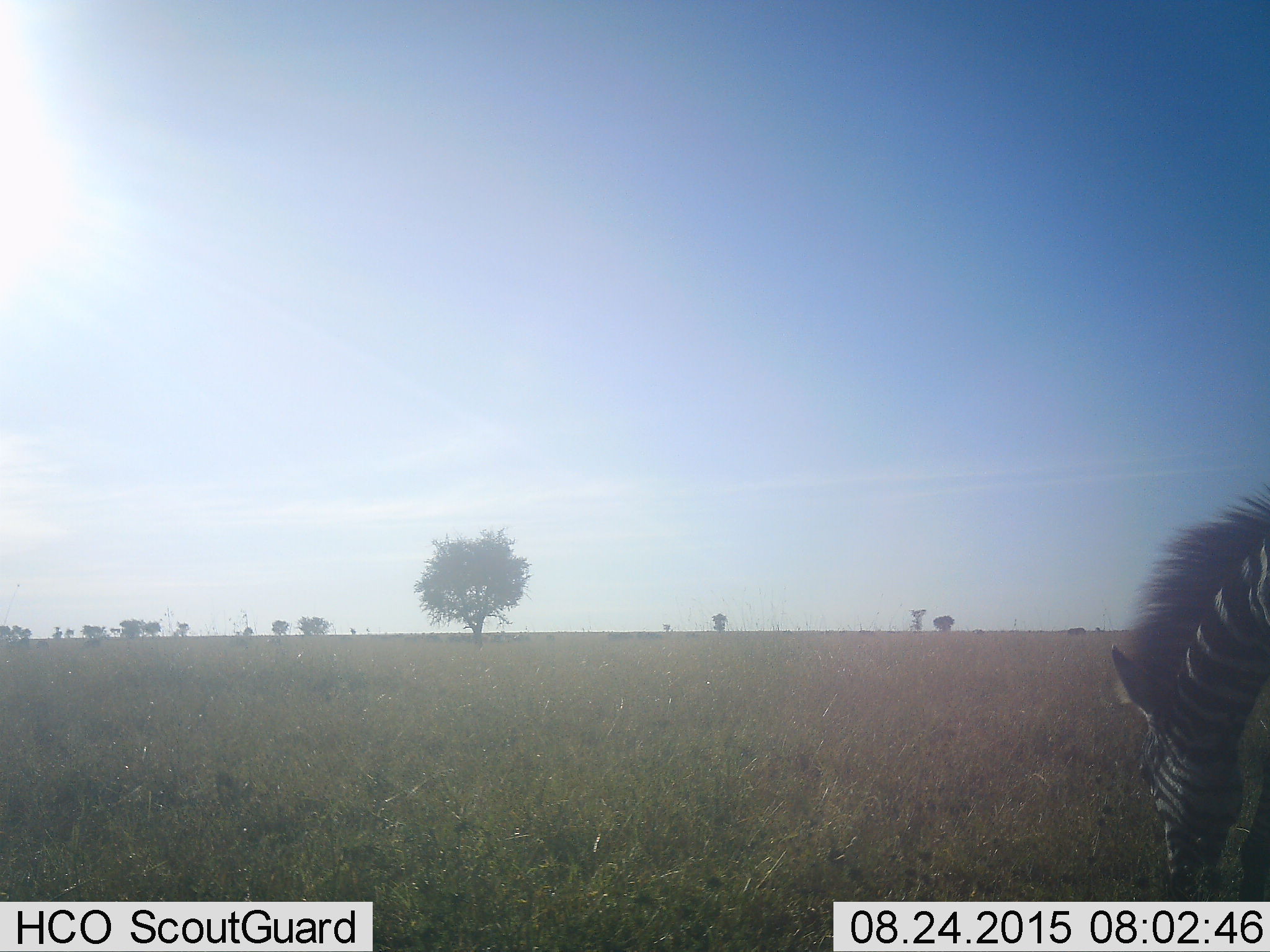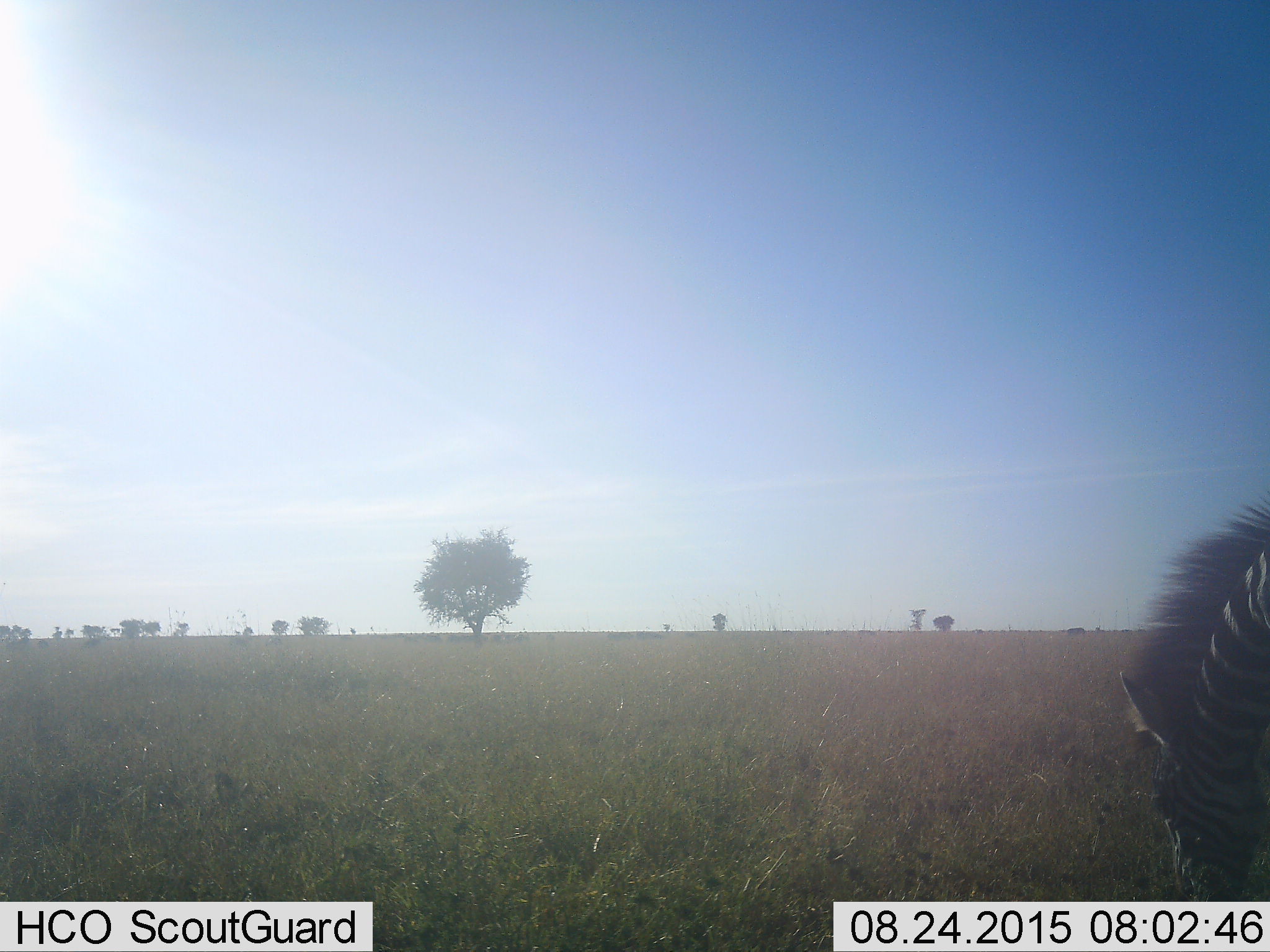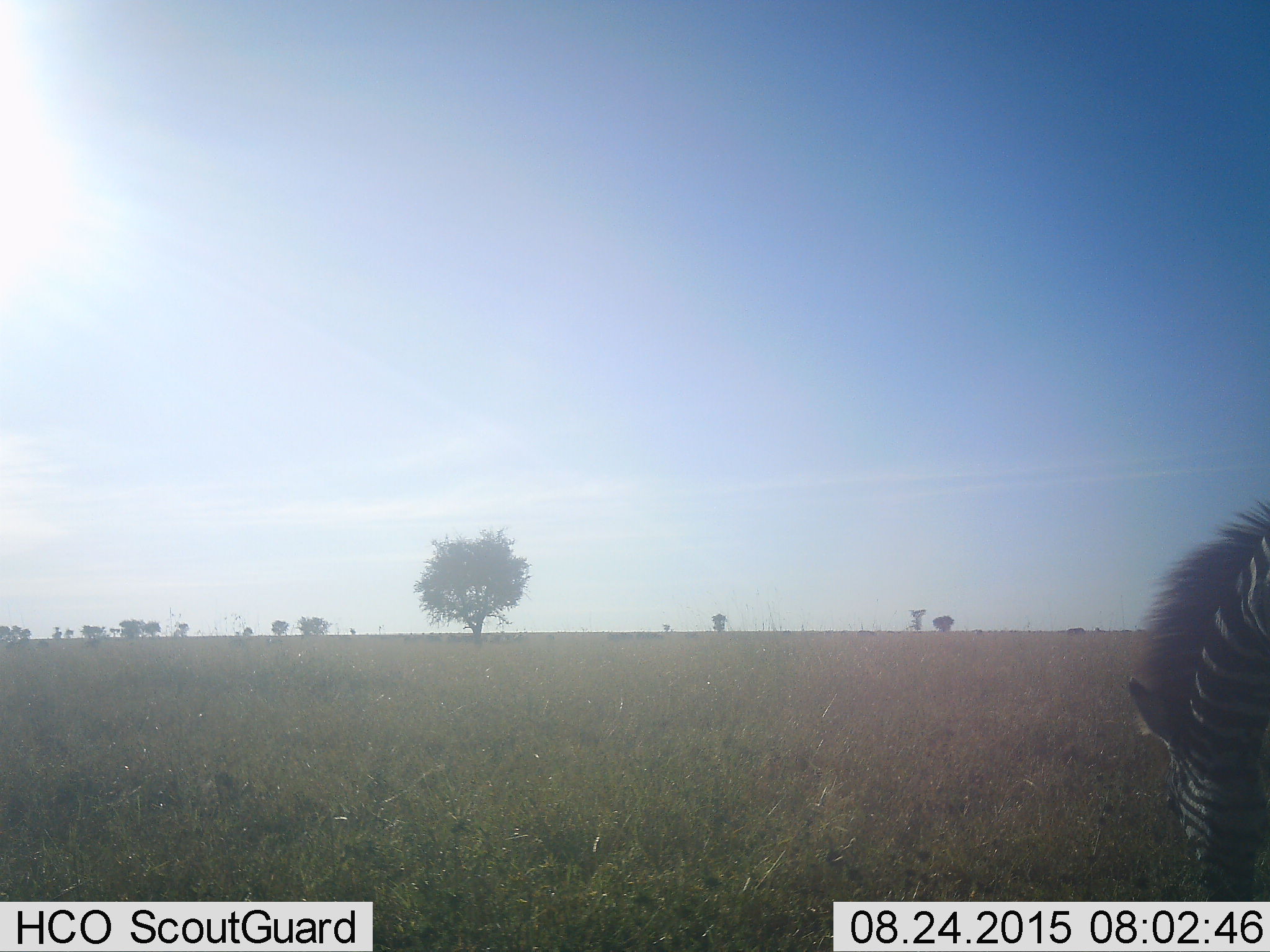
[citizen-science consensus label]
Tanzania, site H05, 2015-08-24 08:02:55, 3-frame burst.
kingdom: Animalia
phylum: Chordata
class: Mammalia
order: Perissodactyla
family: Equidae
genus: Equus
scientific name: Equus quagga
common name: plains zebra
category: zebra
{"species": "zebra (plains zebra) (Equus quagga)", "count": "1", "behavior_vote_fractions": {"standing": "11%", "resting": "0%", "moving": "0%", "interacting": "0%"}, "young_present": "0%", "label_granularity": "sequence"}